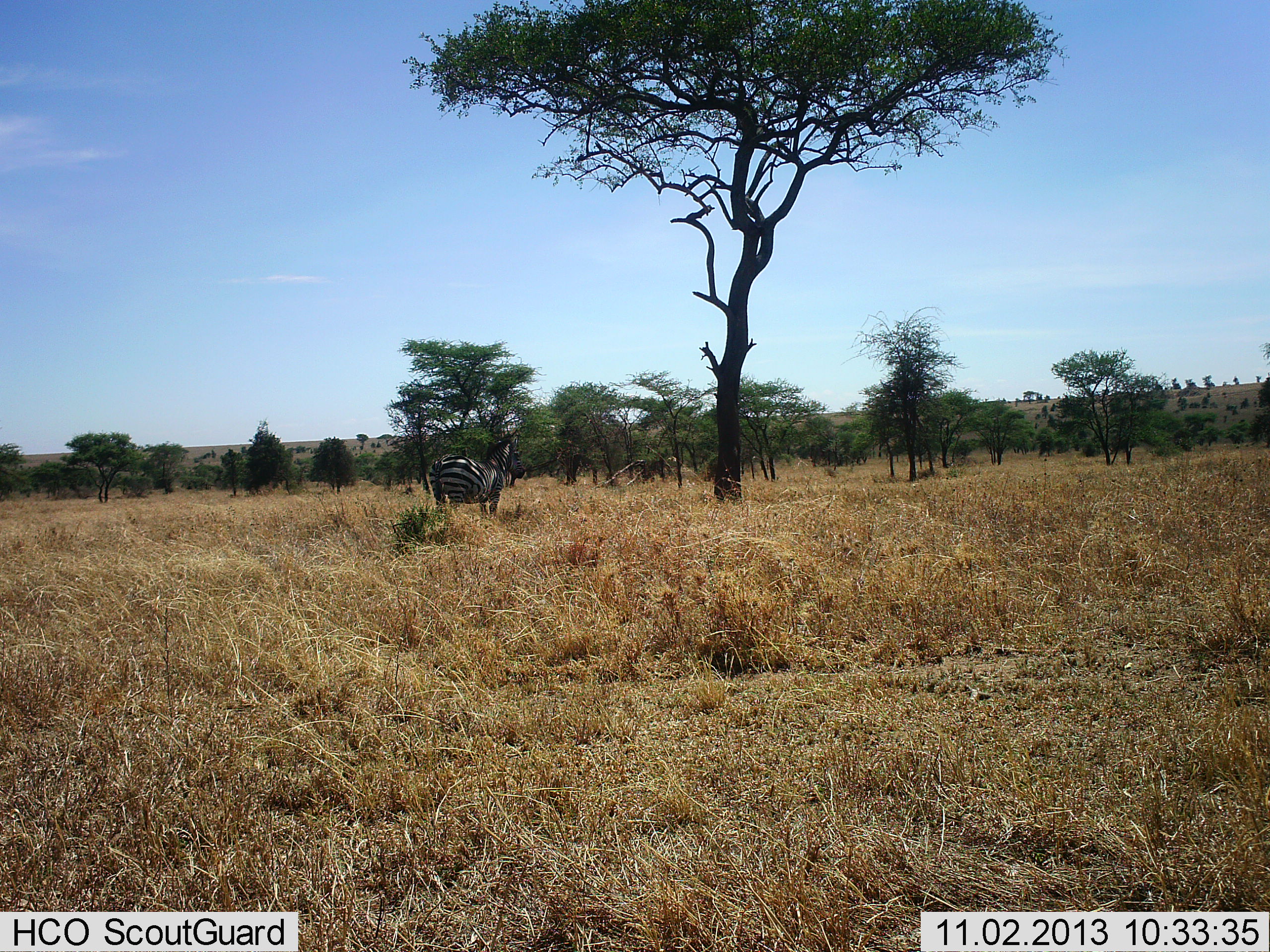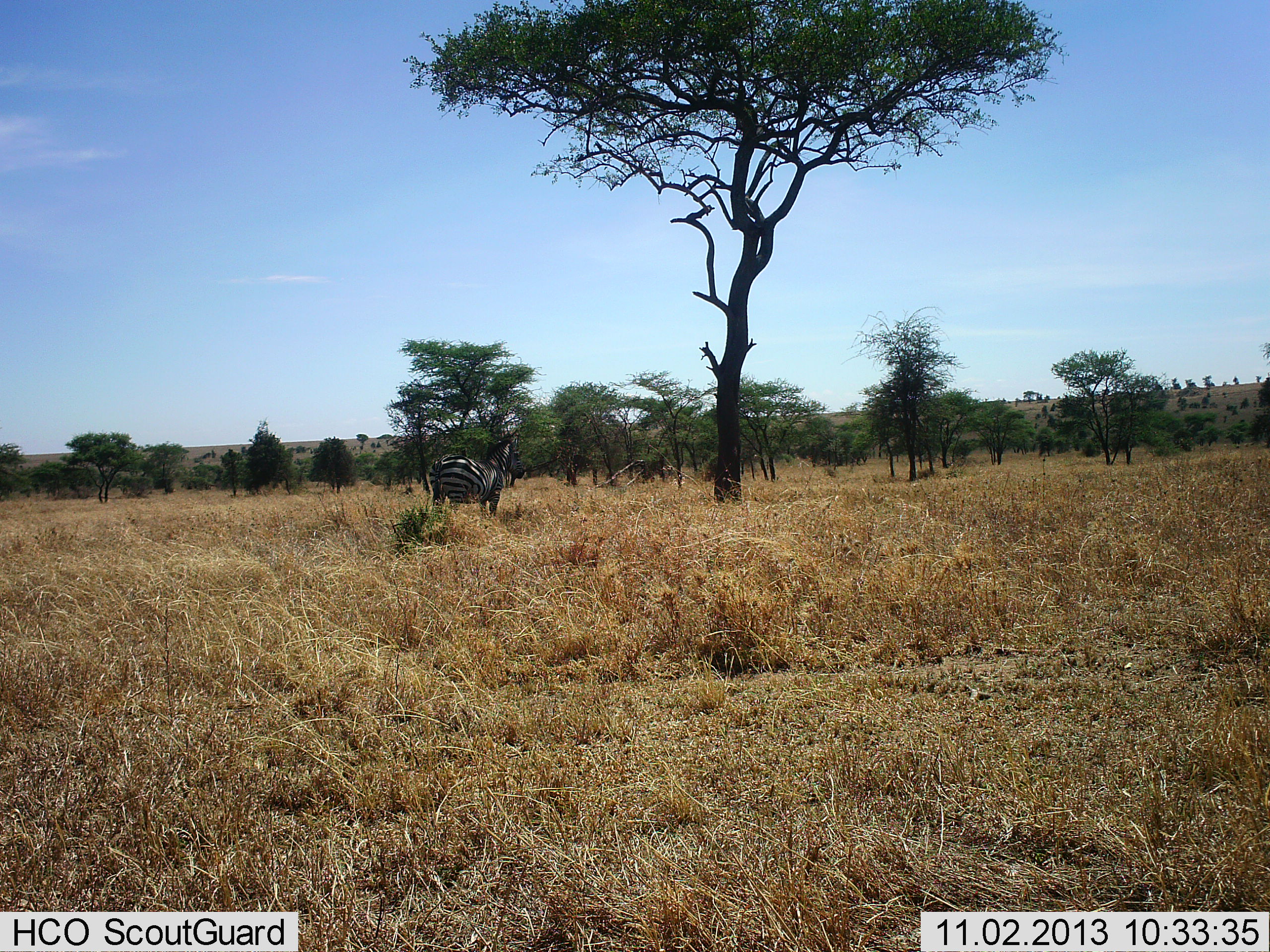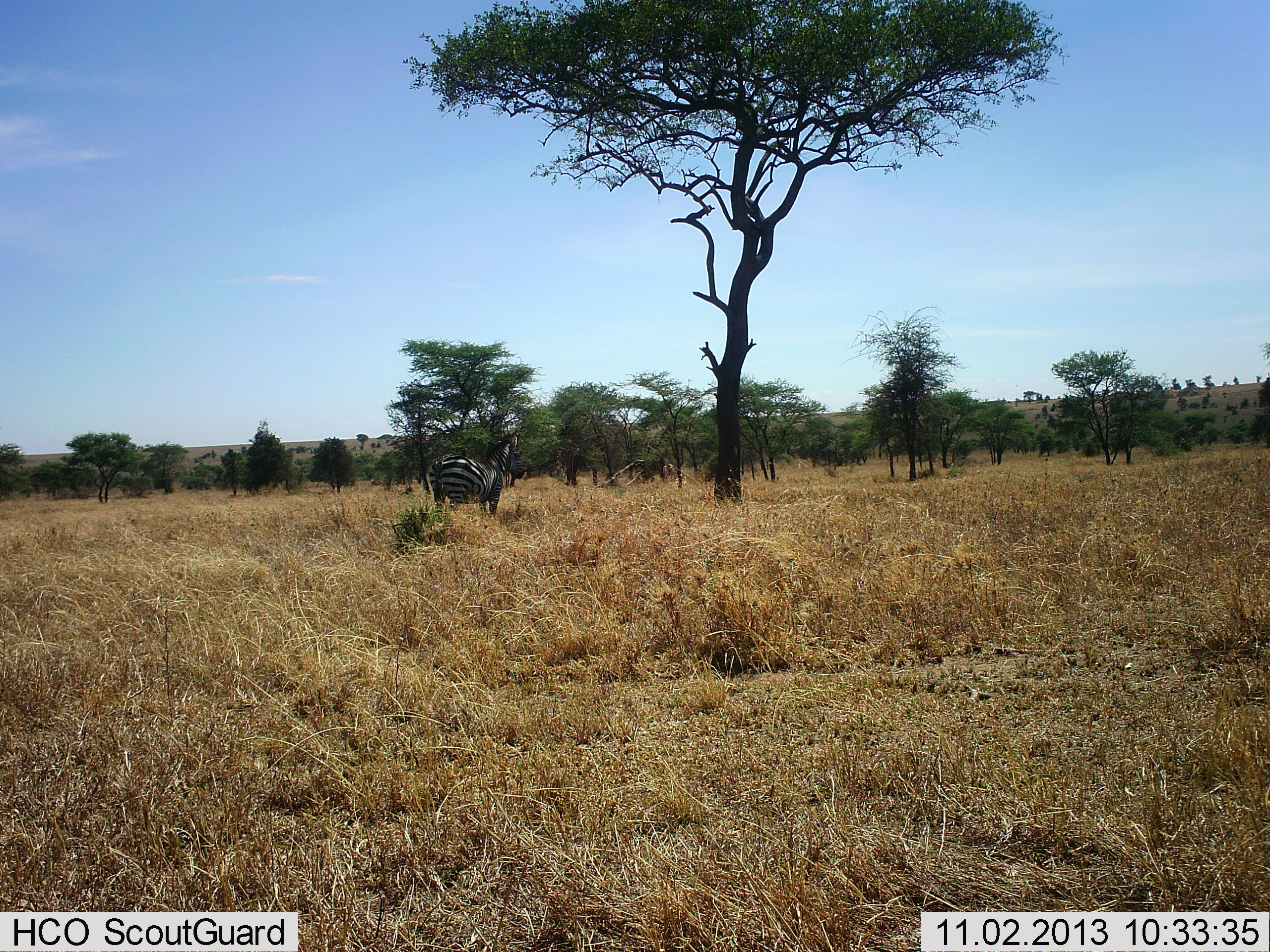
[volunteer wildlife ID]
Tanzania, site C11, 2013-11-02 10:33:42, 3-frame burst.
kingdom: Animalia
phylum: Chordata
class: Mammalia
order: Perissodactyla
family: Equidae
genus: Equus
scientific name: Equus quagga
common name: plains zebra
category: zebra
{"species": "zebra (plains zebra) (Equus quagga)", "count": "1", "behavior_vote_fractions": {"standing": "100%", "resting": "10%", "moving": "0%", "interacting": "0%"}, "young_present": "0%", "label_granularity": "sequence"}